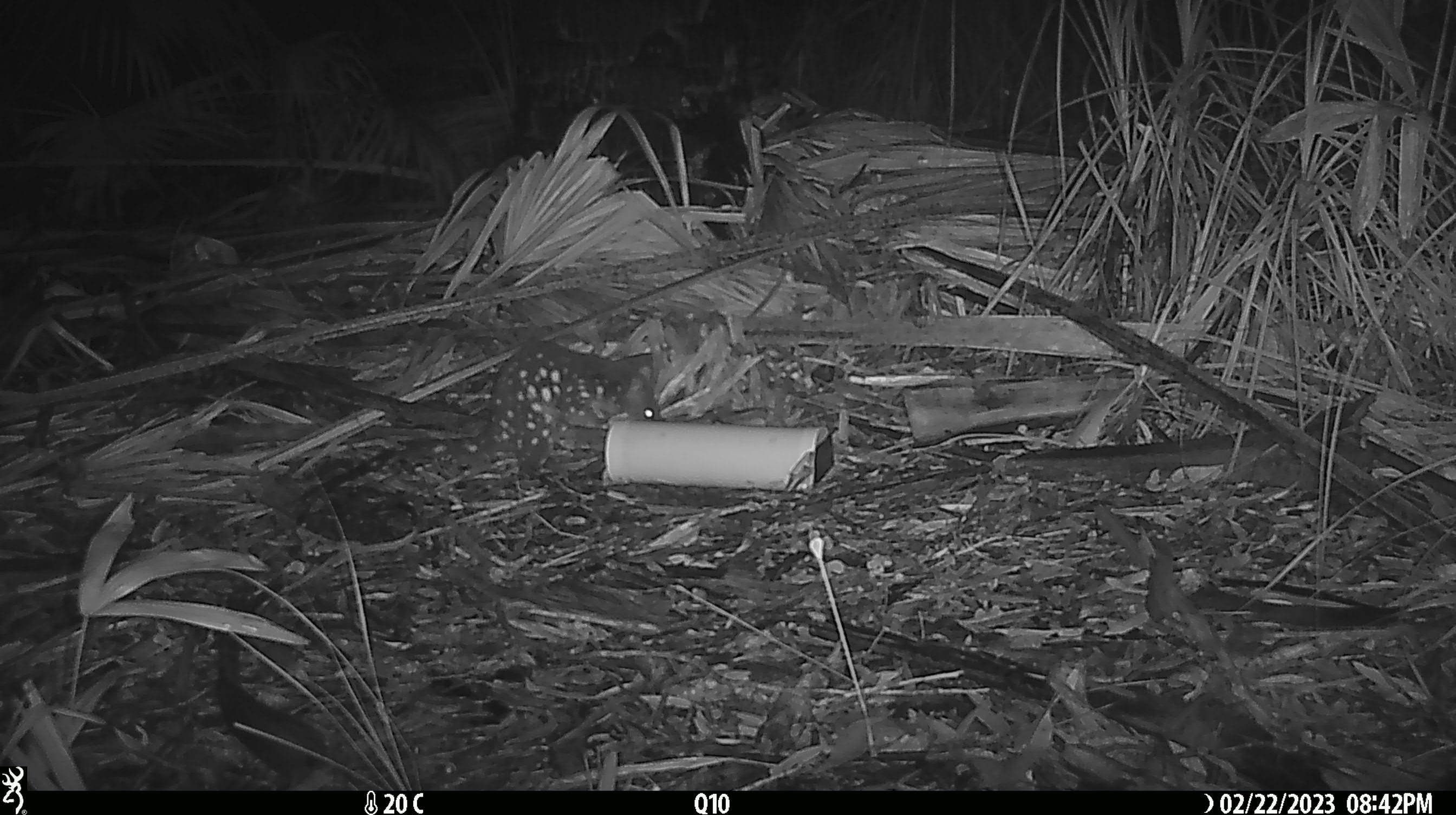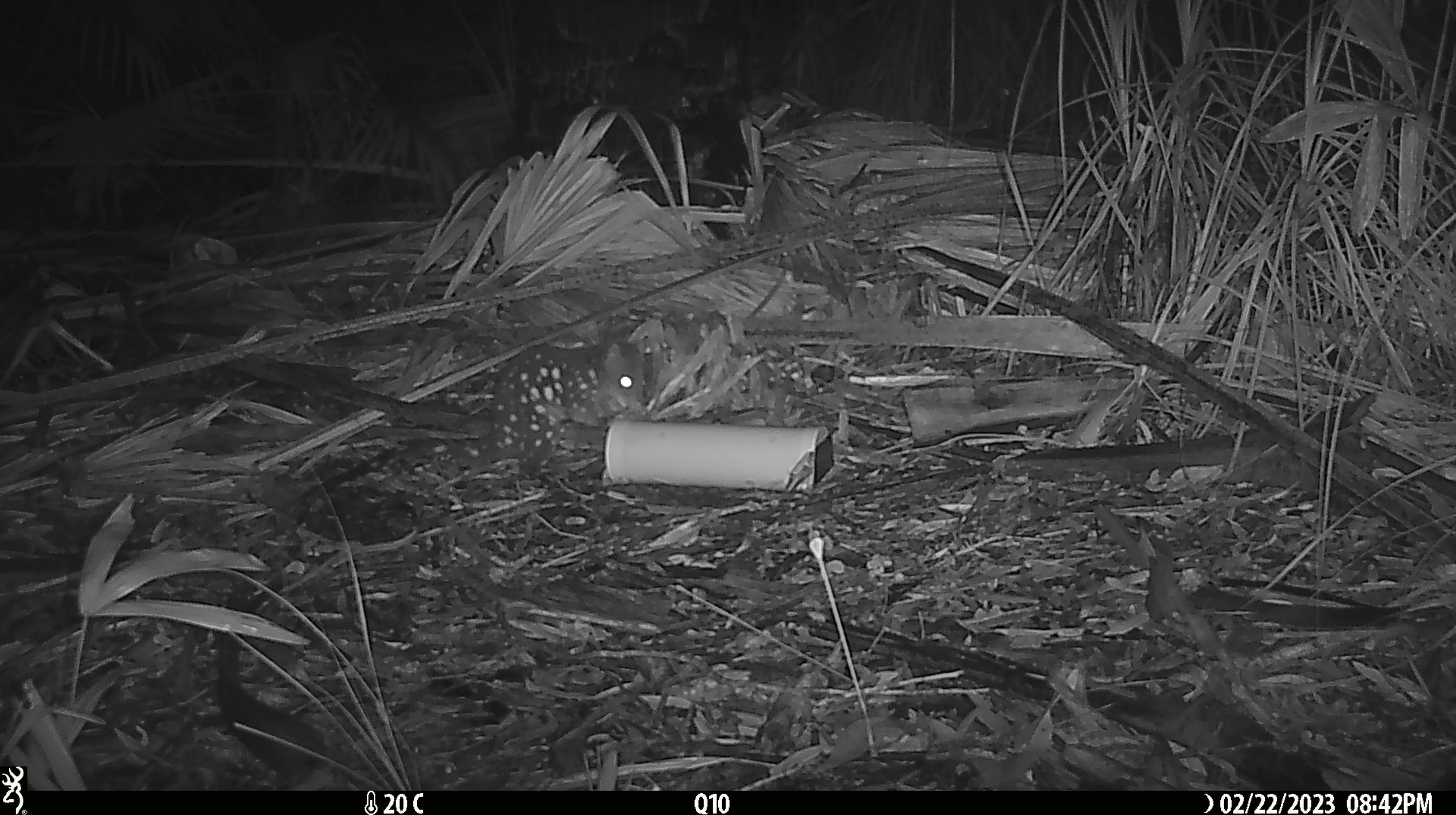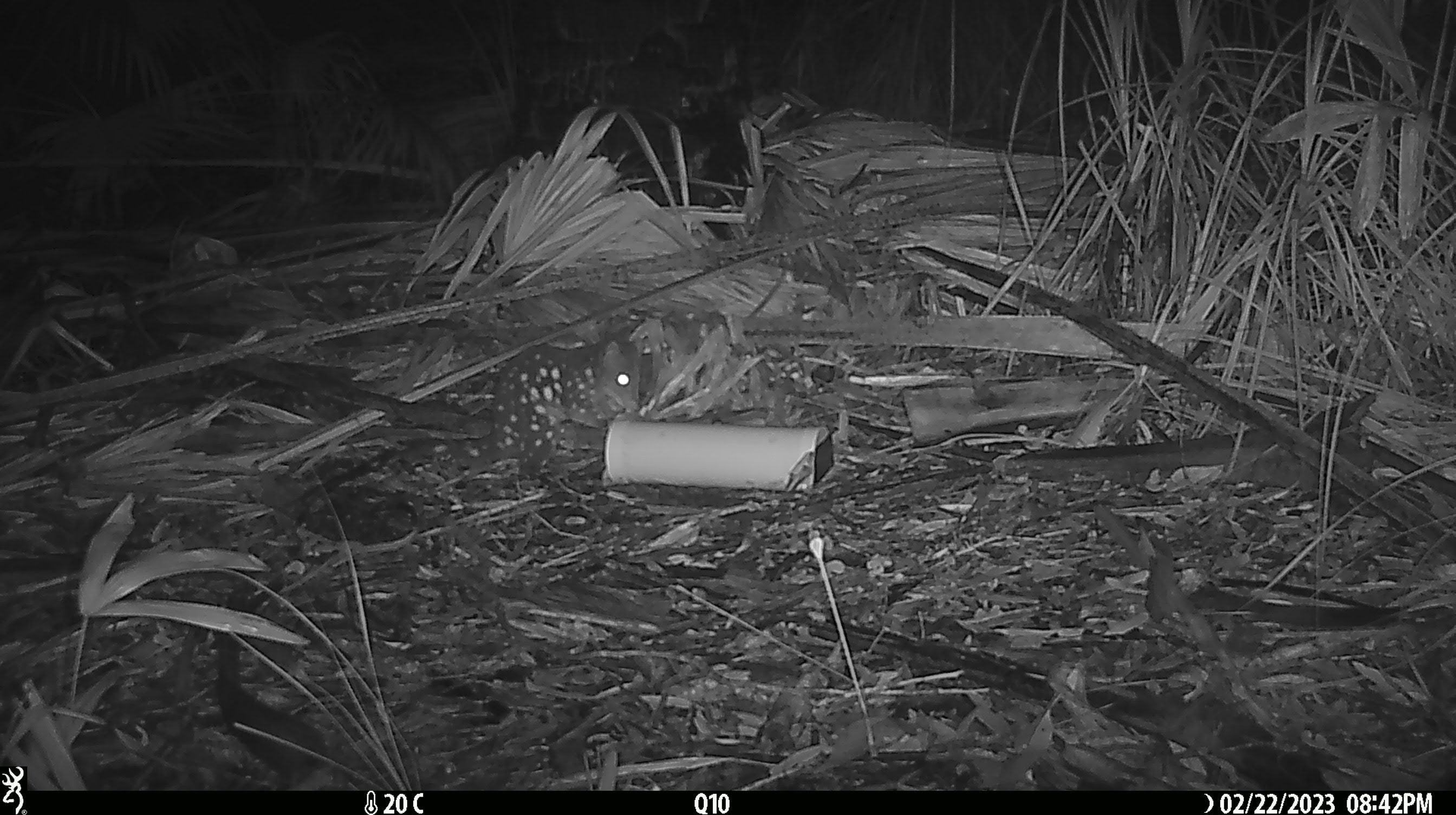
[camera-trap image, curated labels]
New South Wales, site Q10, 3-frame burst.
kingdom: Animalia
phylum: Chordata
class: Mammalia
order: Dasyuromorphia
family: Dasyuridae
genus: Dasyurus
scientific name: Dasyurus maculatus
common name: spotted-tailed quoll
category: quoll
Quoll (spotted-tailed quoll) (Dasyurus maculatus).